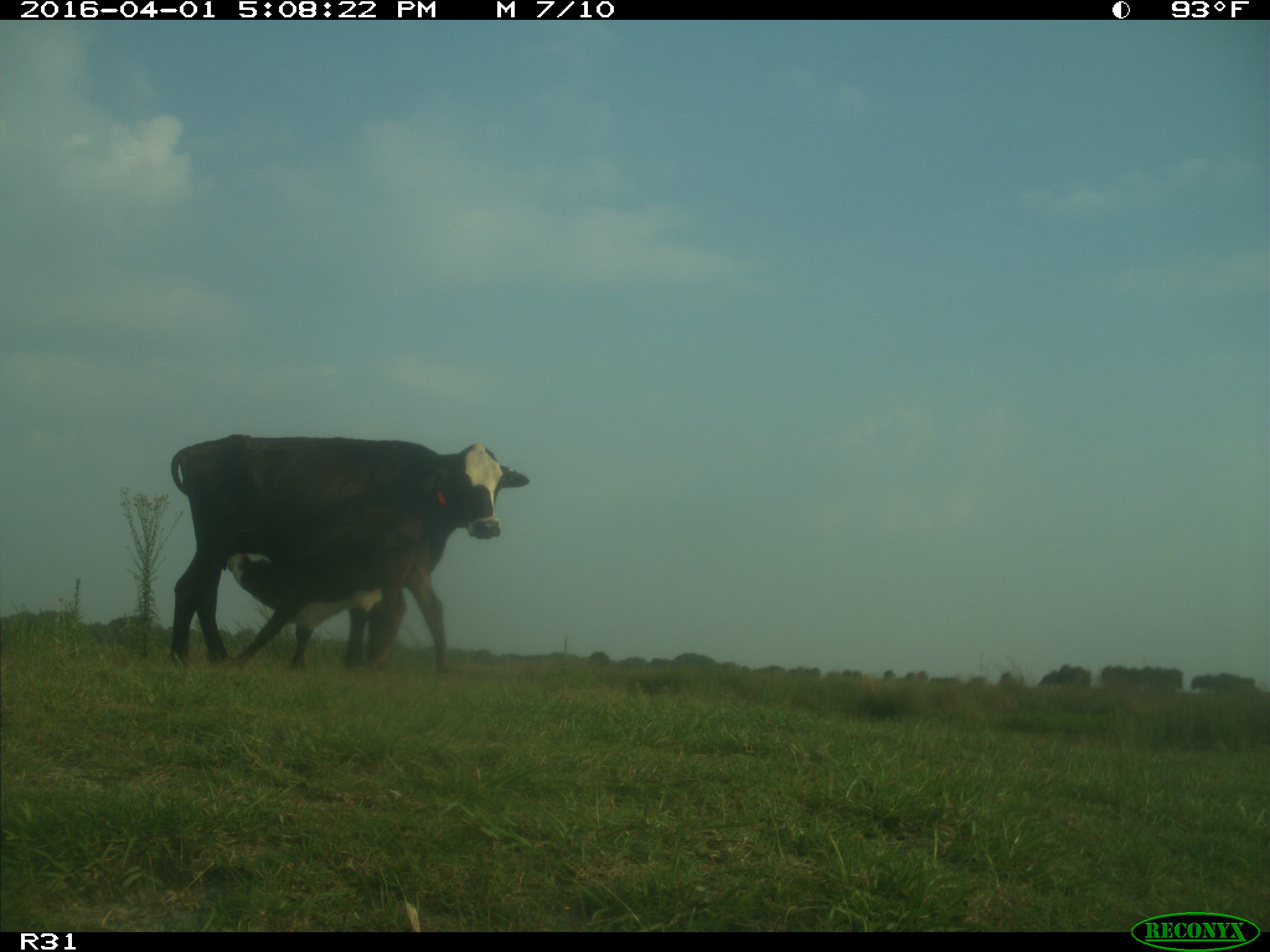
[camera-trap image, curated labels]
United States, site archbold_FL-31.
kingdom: Animalia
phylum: Chordata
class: Mammalia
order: Artiodactyla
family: Bovidae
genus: Bos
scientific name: Bos taurus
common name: domestic cow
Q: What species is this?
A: Bos taurus (domestic cow).